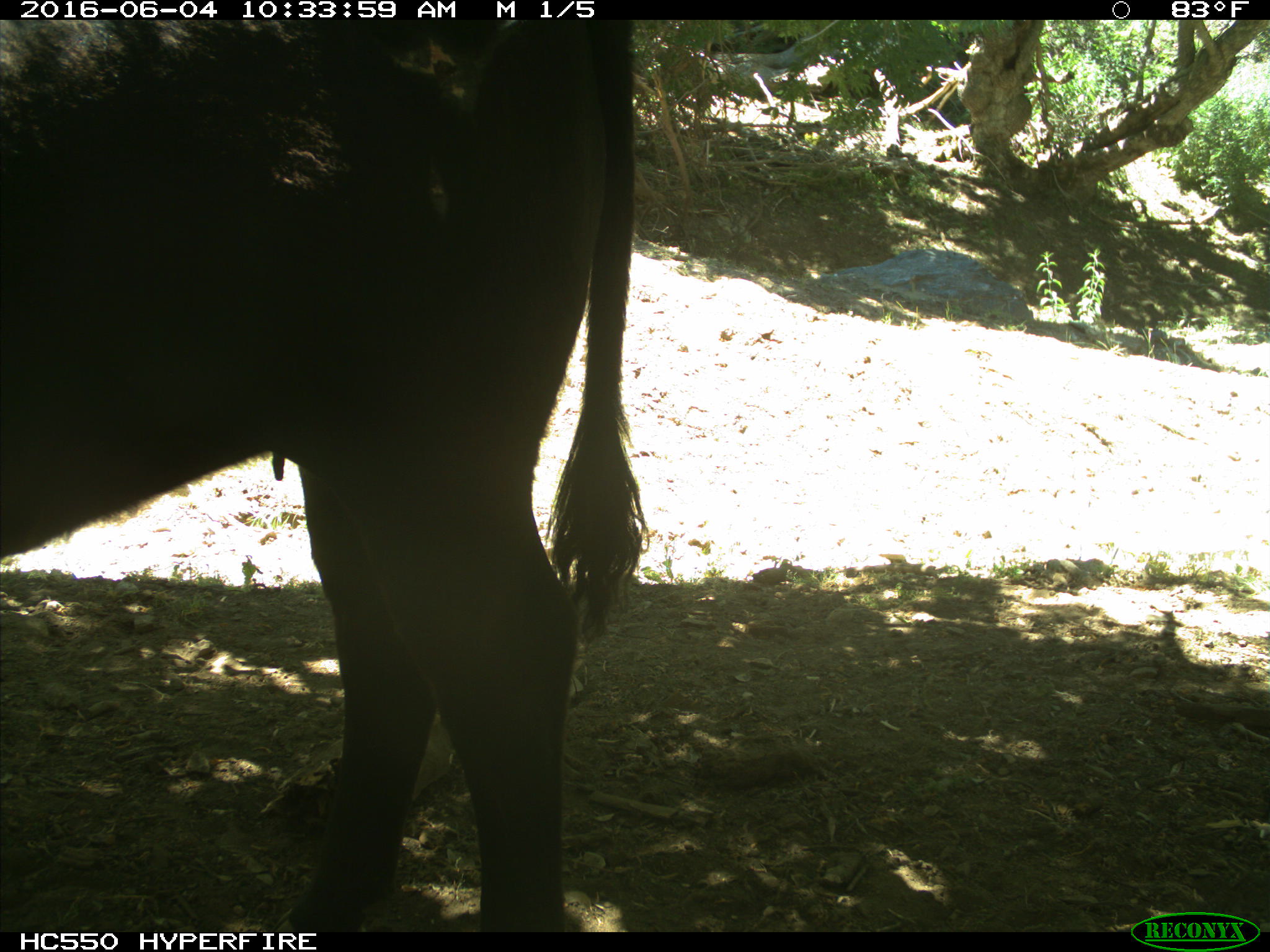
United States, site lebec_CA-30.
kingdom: Animalia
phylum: Chordata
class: Mammalia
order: Artiodactyla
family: Bovidae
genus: Bos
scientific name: Bos taurus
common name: domestic cow